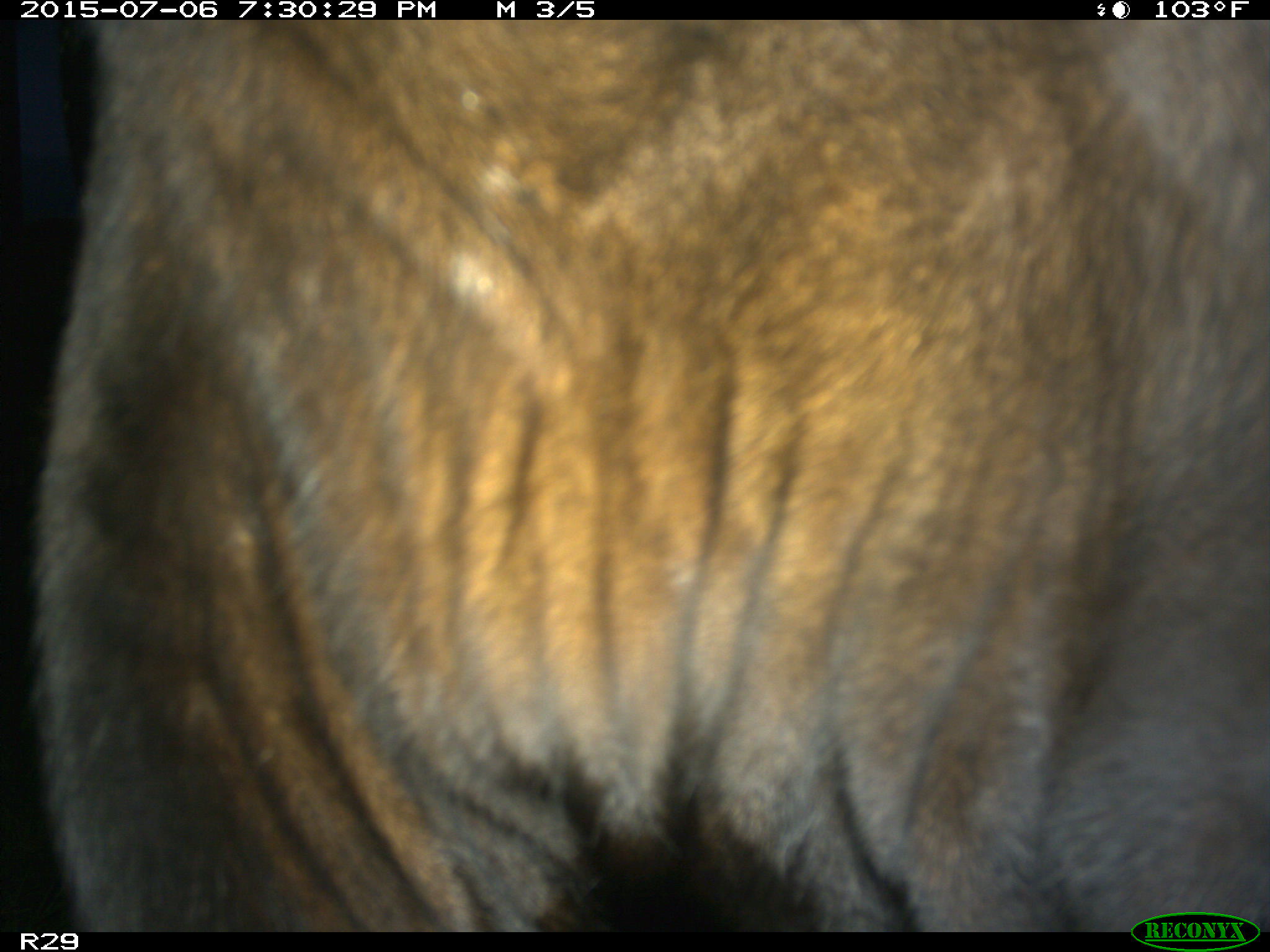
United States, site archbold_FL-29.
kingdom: Animalia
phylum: Chordata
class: Mammalia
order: Artiodactyla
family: Bovidae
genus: Bos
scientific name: Bos taurus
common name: domestic cow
Bos taurus (domestic cow).